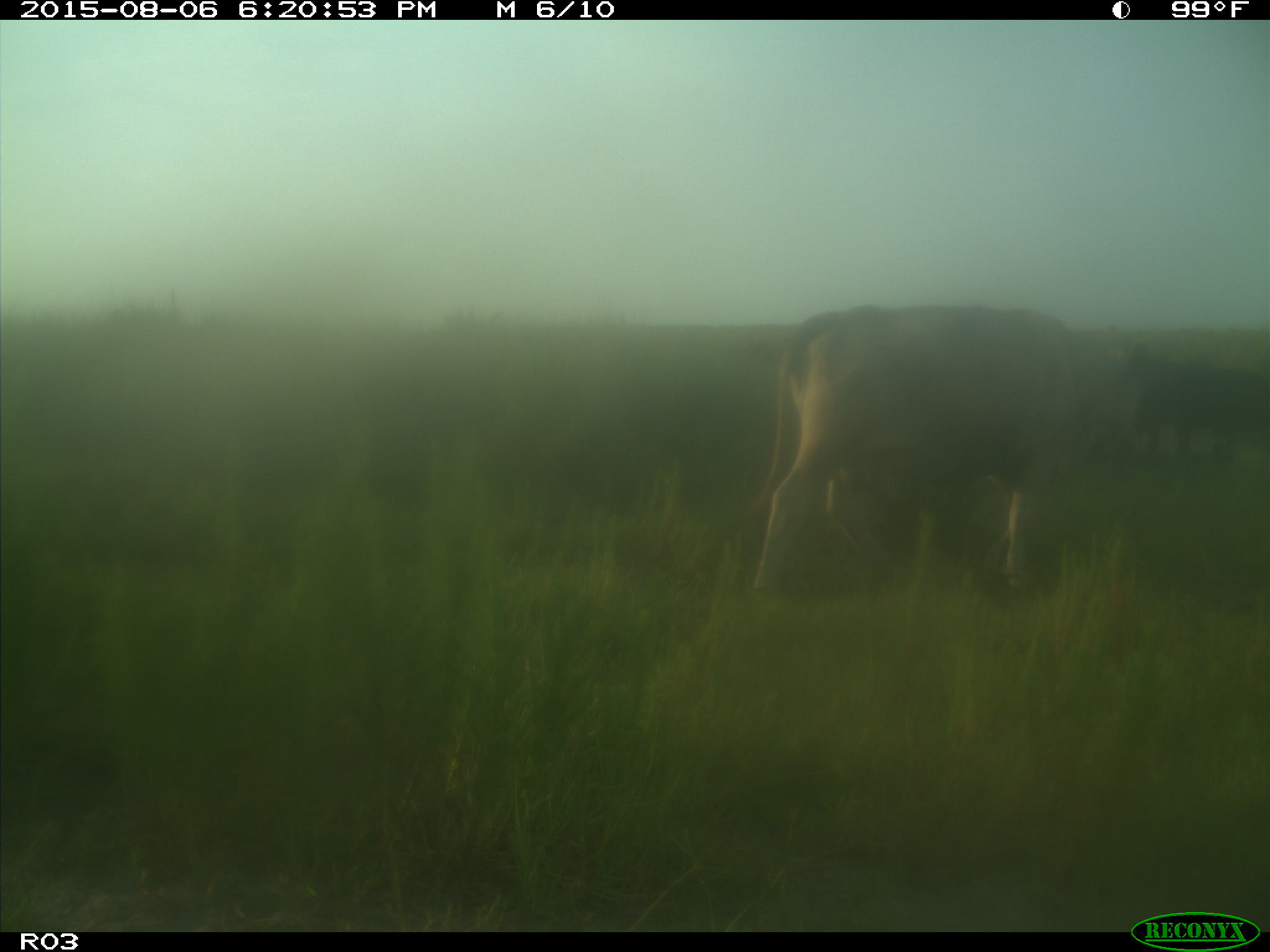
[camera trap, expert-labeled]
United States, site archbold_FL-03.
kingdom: Animalia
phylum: Chordata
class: Mammalia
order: Artiodactyla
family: Bovidae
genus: Bos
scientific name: Bos taurus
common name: domestic cow